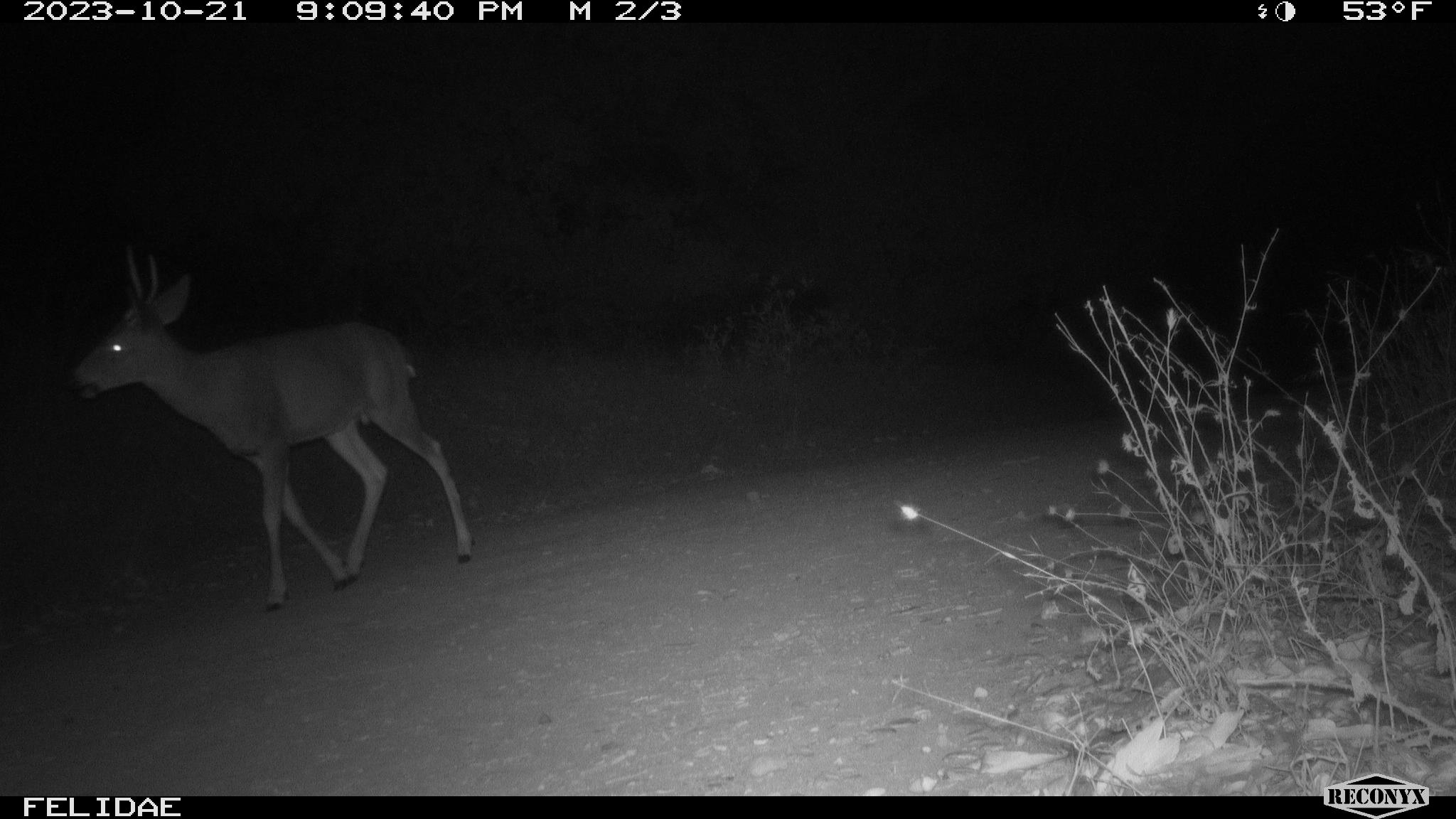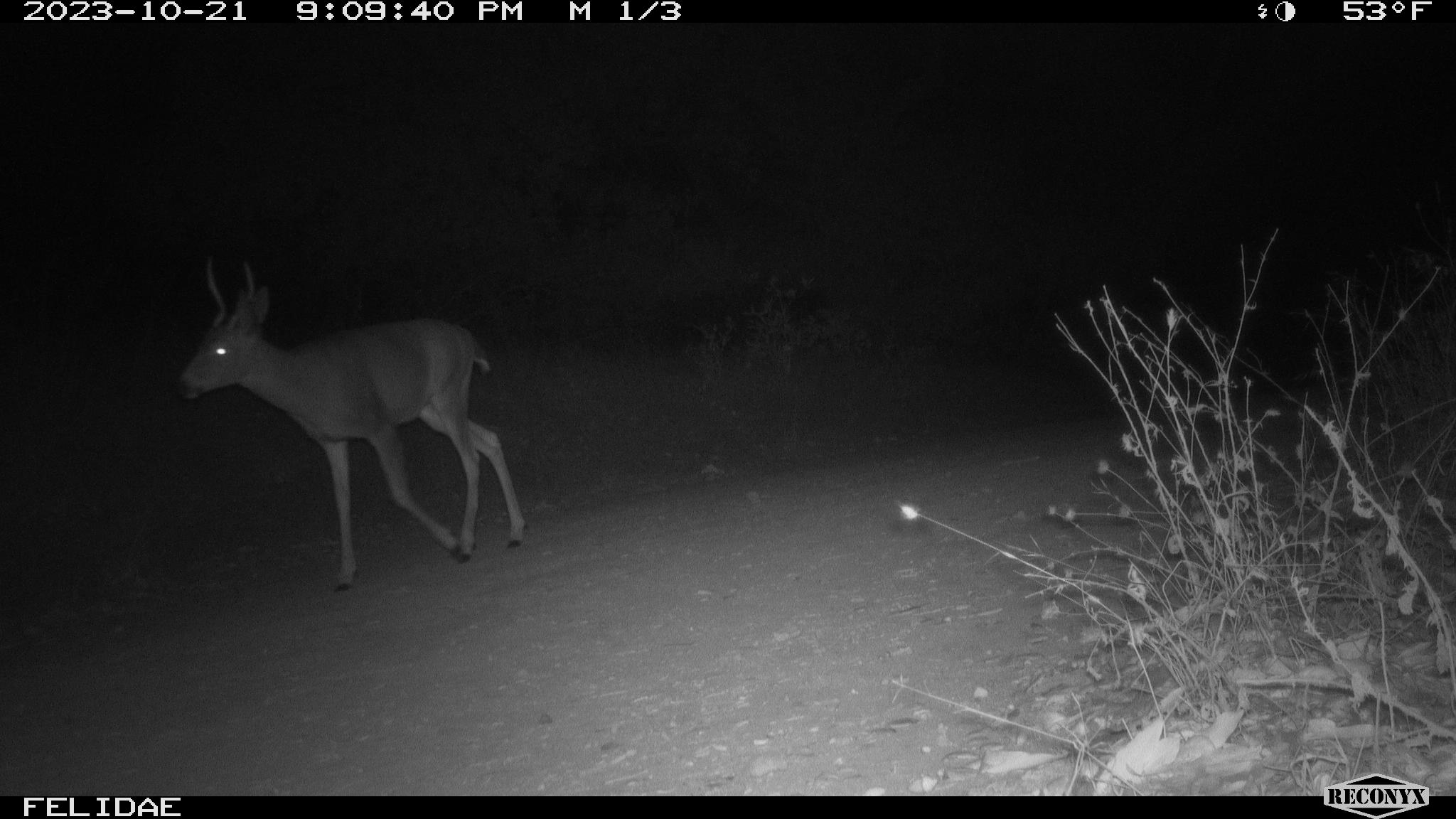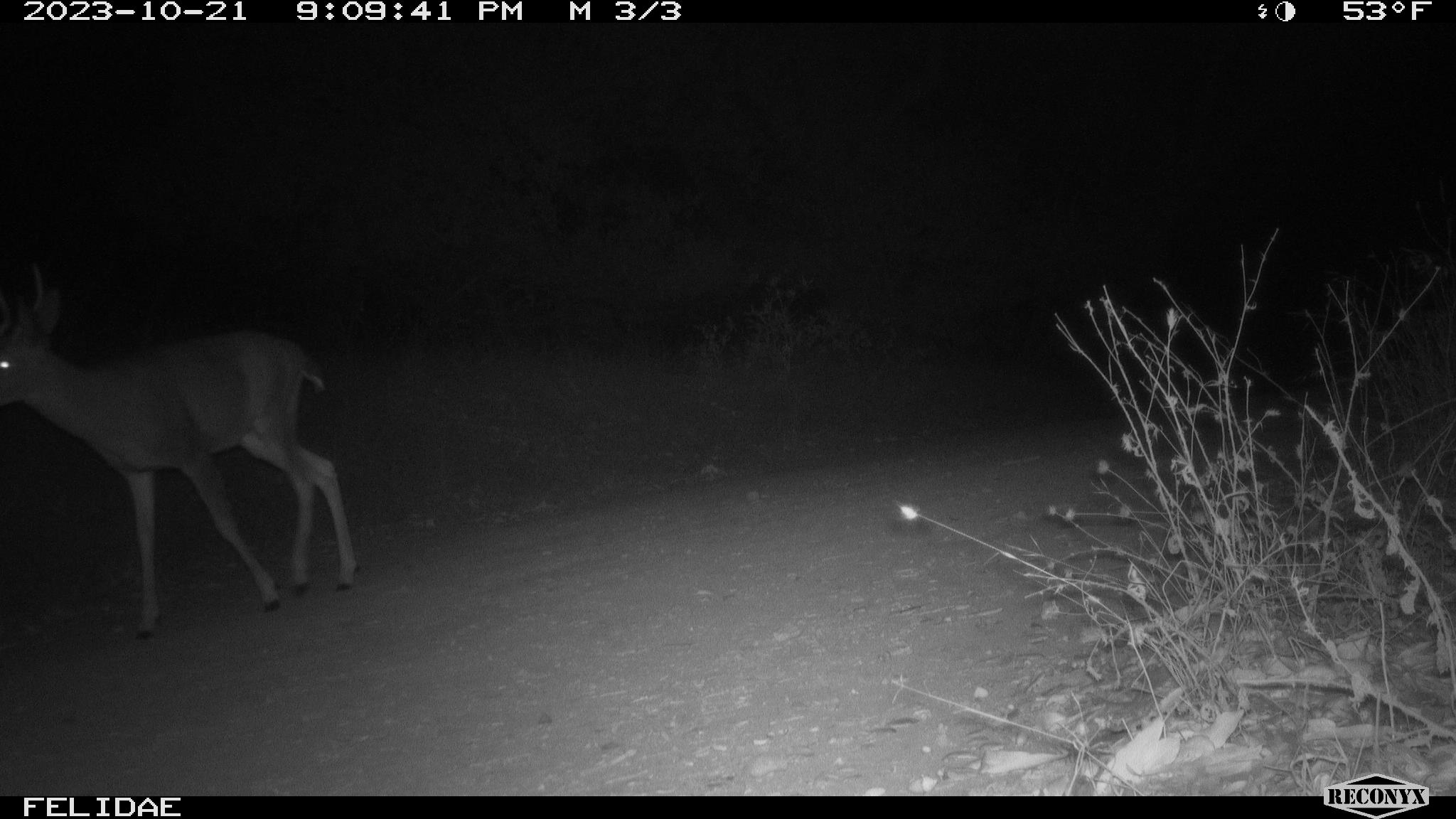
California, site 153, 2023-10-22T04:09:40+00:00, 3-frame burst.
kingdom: Animalia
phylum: Chordata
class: Mammalia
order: Artiodactyla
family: Cervidae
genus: Odocoileus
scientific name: Odocoileus hemionus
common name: mule deer